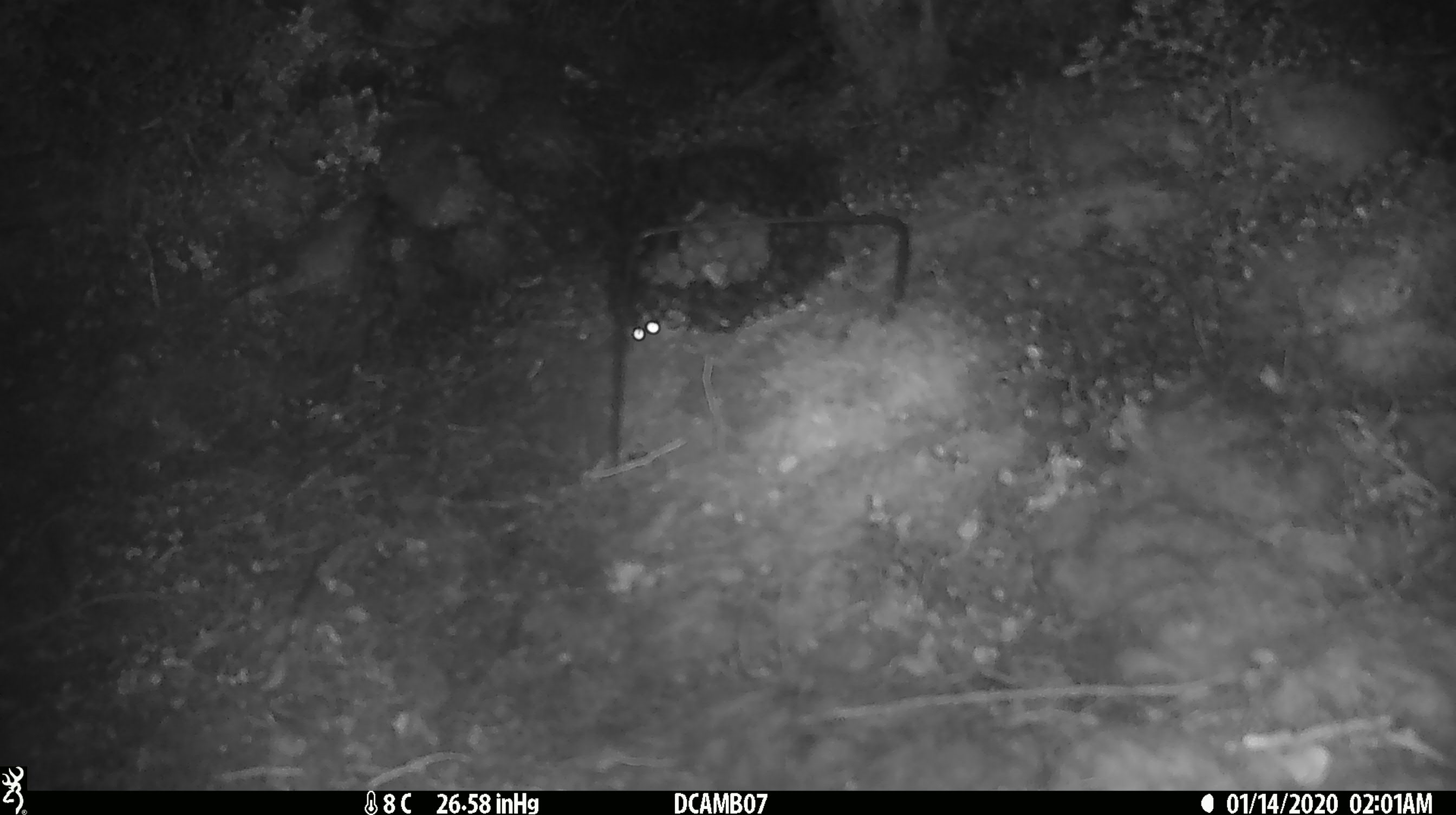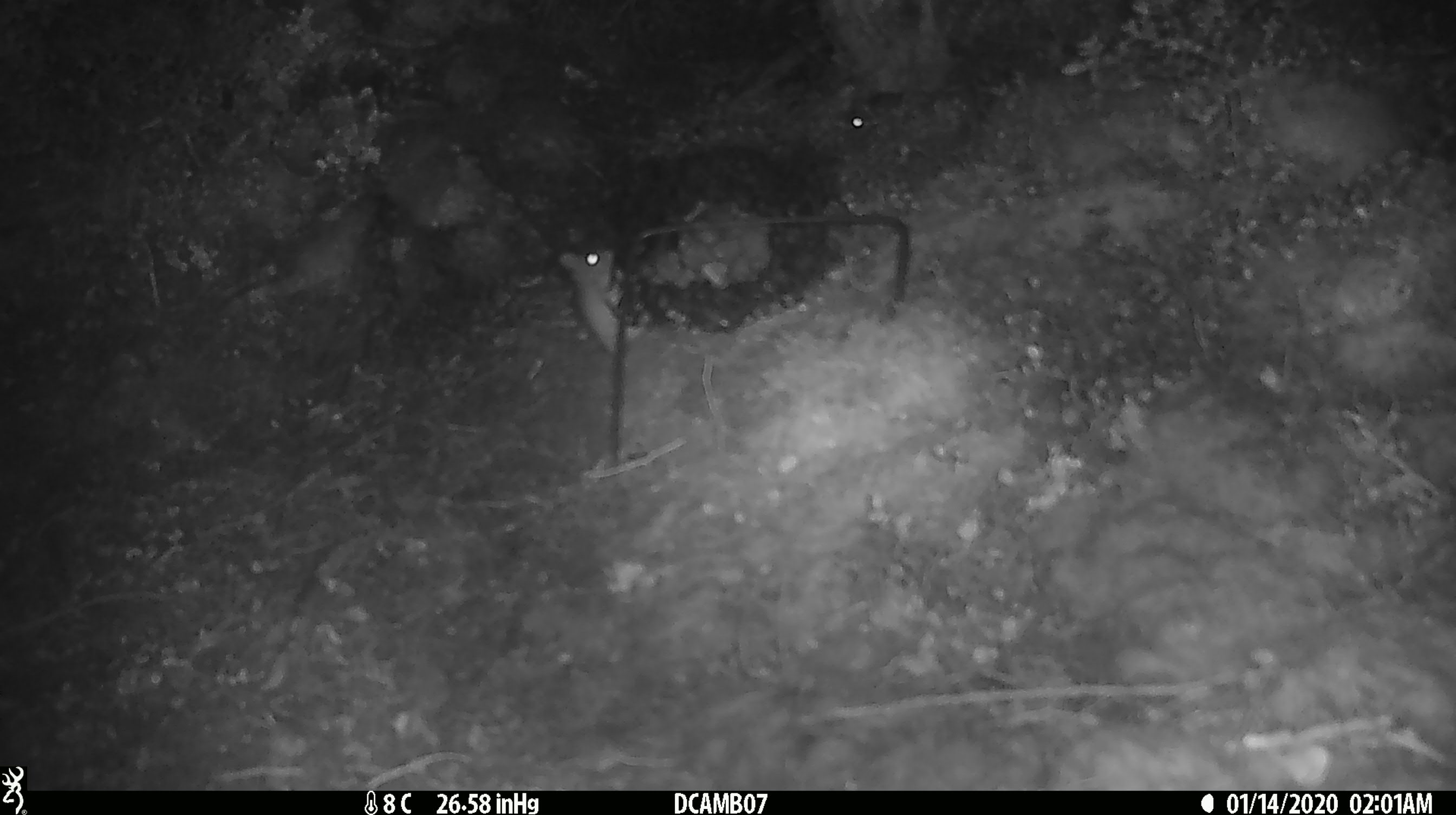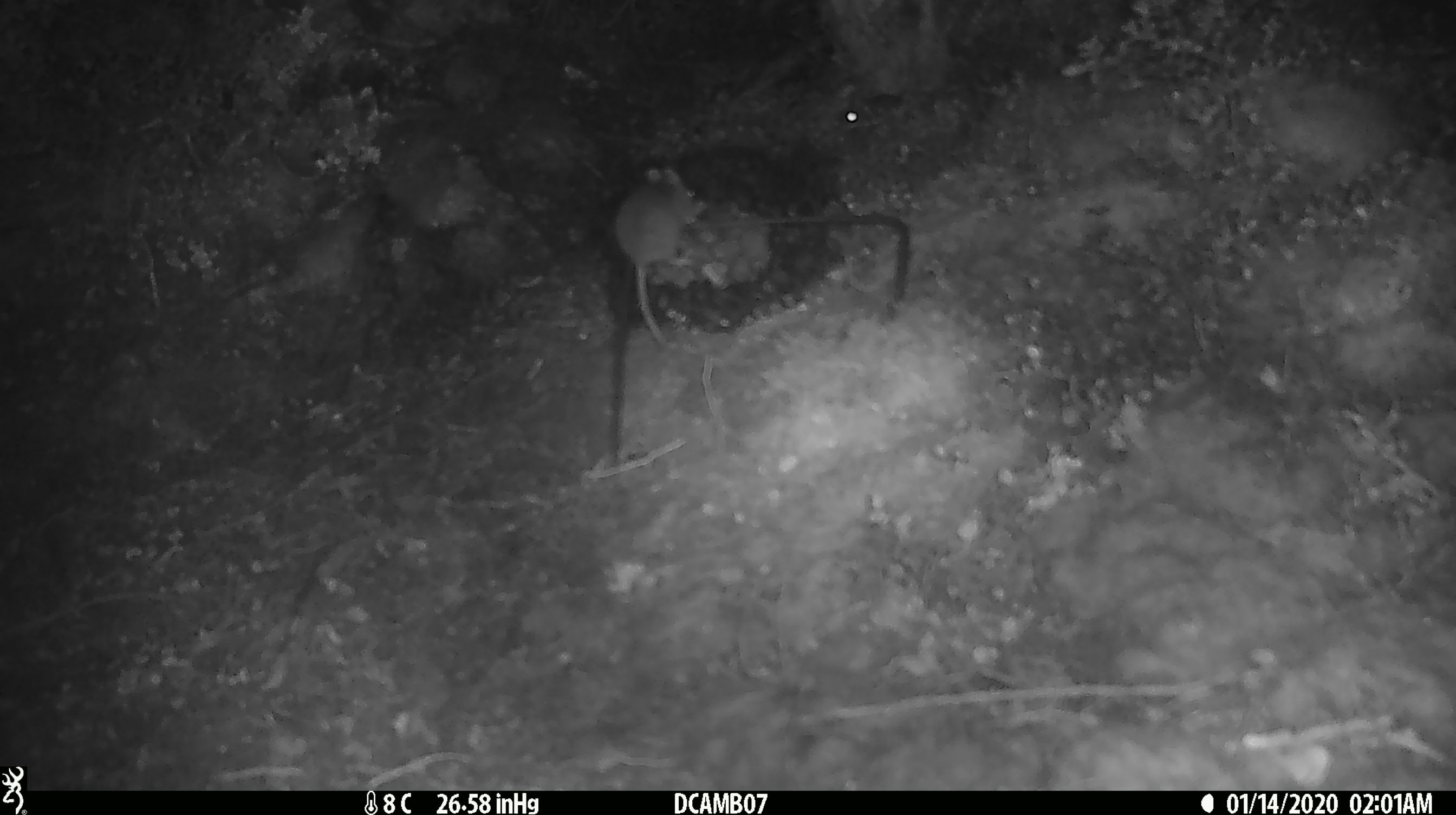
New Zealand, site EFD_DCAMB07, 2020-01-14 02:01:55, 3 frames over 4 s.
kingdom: Animalia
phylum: Chordata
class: Mammalia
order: Rodentia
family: Muridae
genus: Mus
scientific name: Mus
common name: mouse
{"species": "mouse (Mus)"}